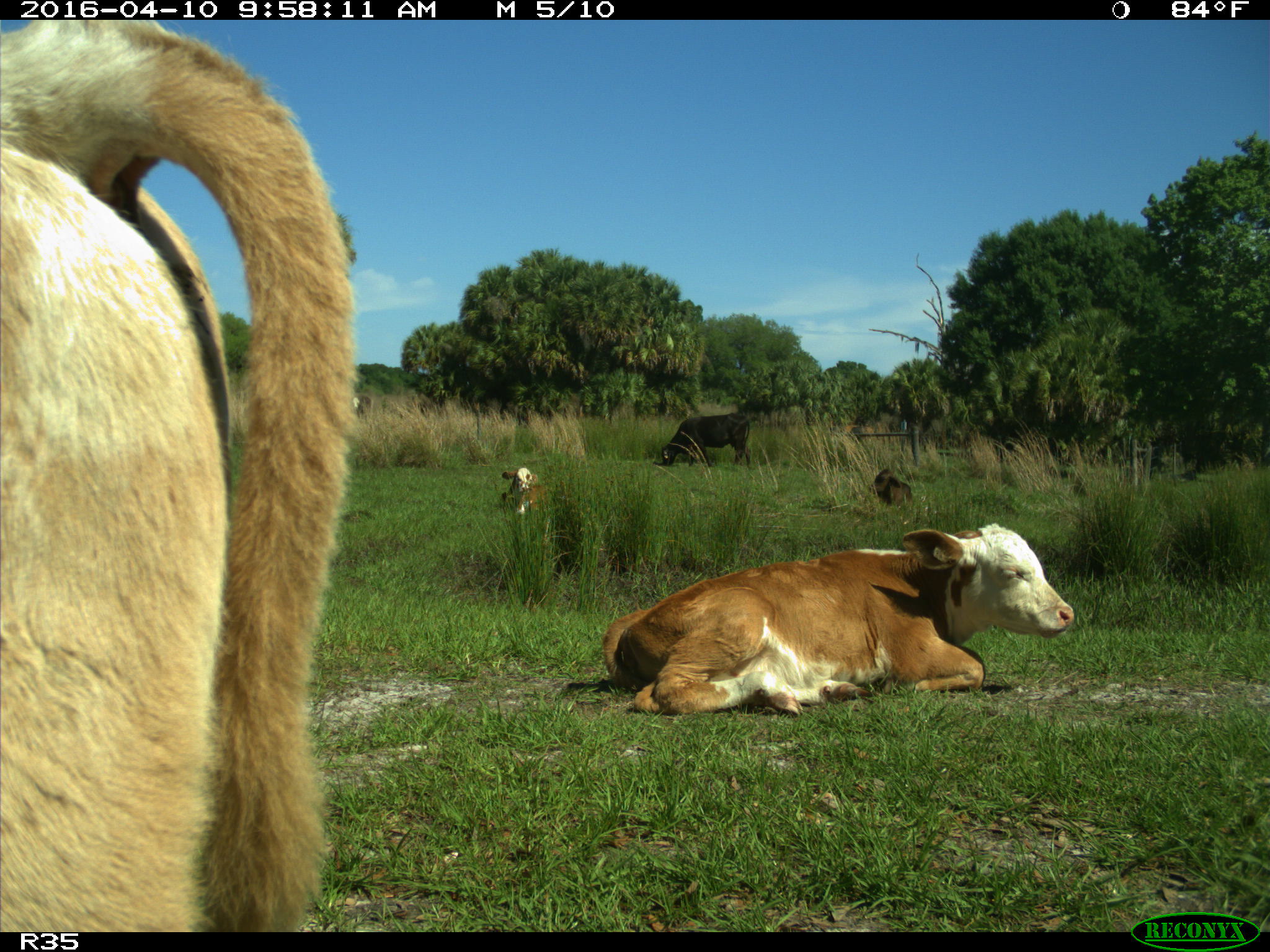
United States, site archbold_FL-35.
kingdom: Animalia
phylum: Chordata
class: Mammalia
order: Artiodactyla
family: Bovidae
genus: Bos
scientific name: Bos taurus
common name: domestic cow